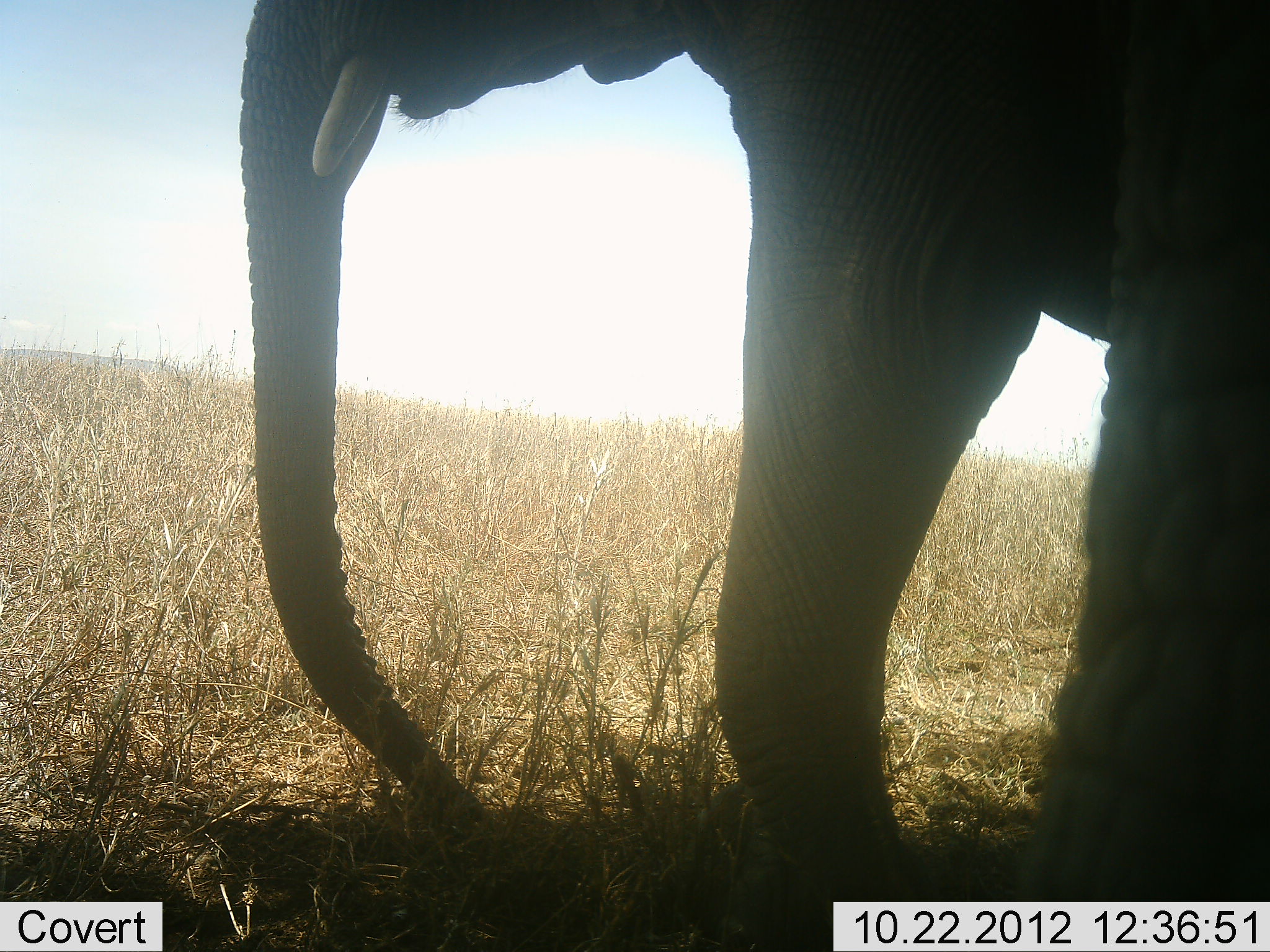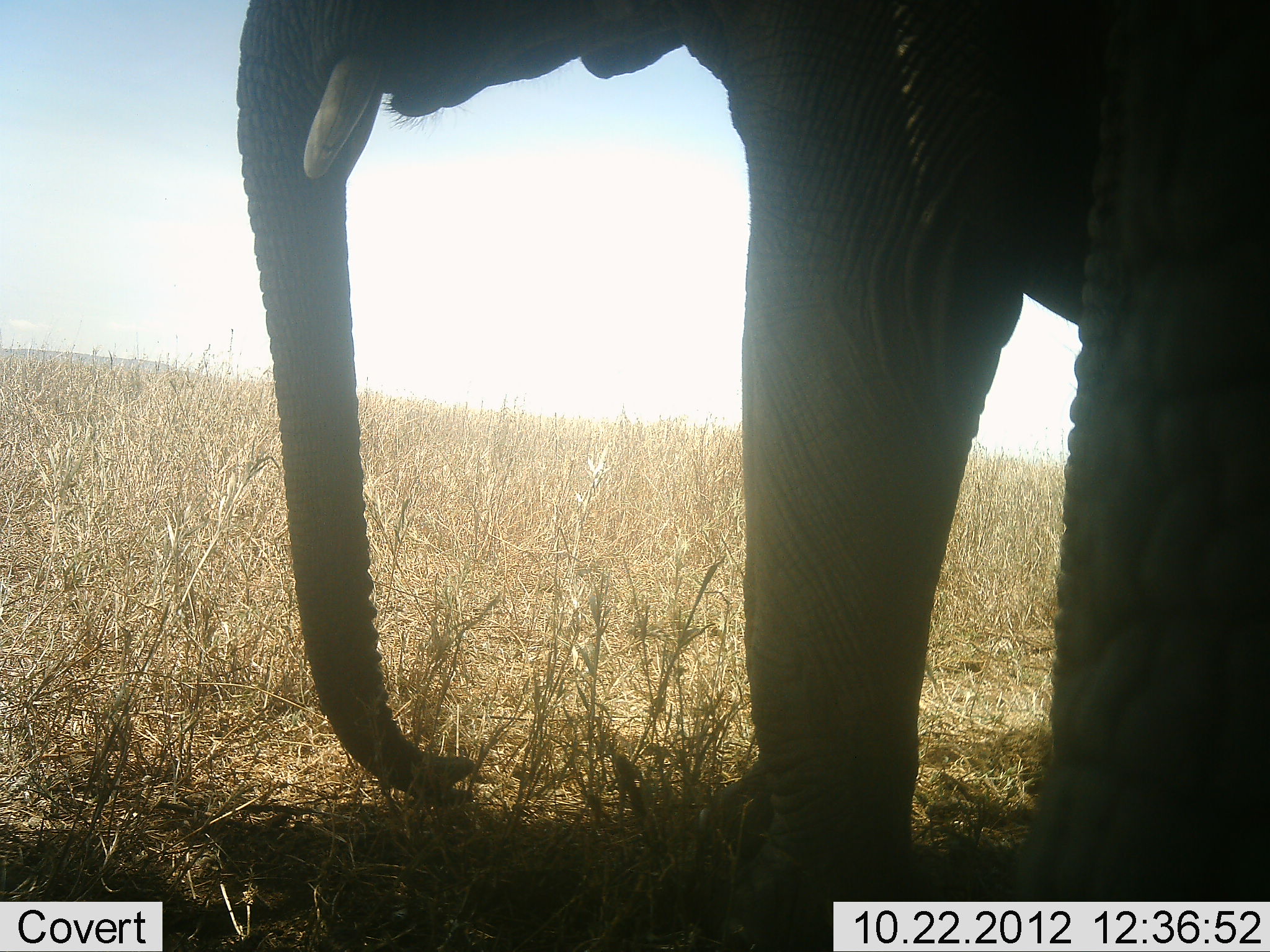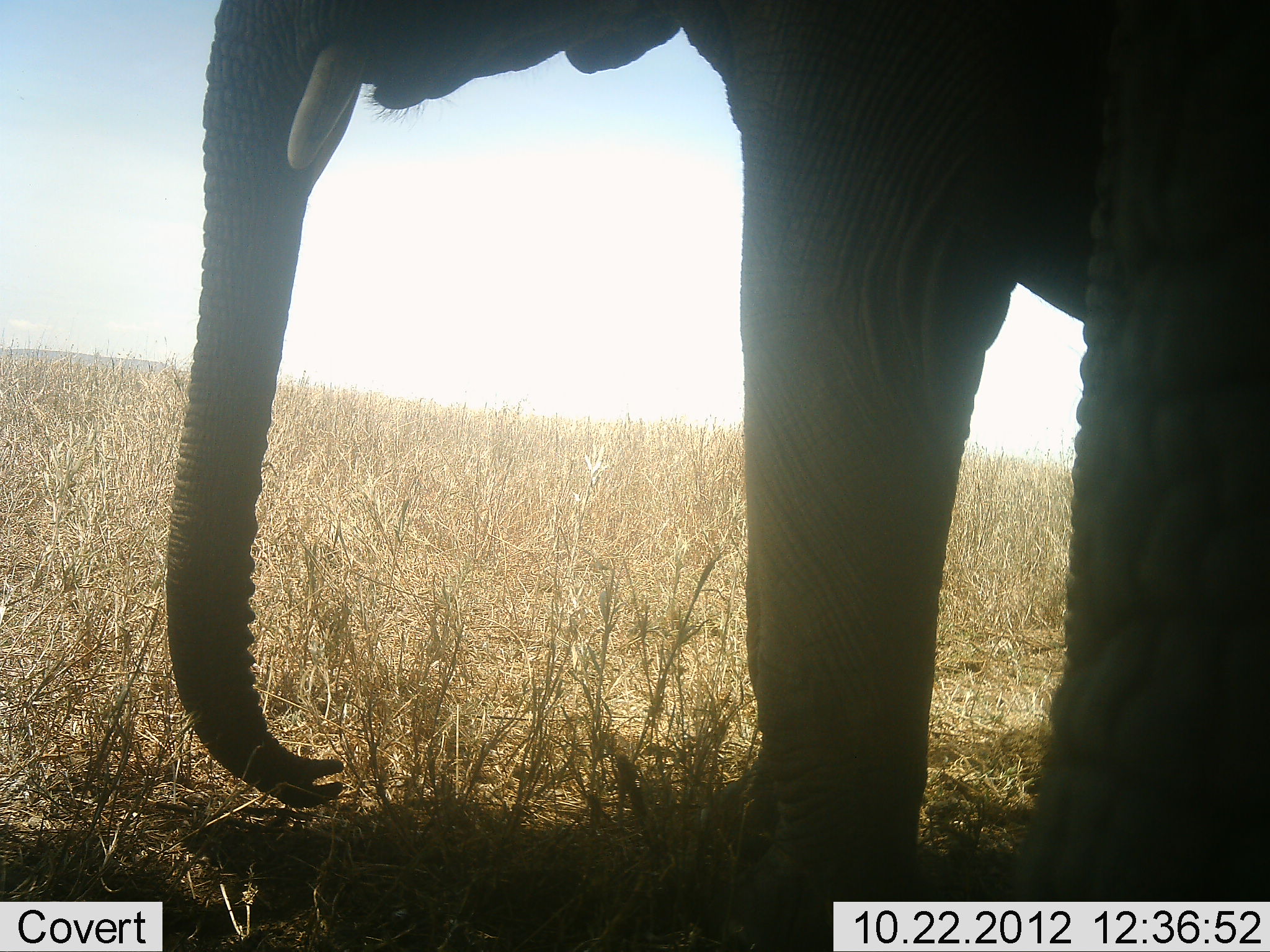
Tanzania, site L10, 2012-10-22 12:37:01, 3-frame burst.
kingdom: Animalia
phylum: Chordata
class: Mammalia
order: Proboscidea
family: Elephantidae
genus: Loxodonta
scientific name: Loxodonta africana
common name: african bush elephant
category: elephant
Elephant (african bush elephant) (Loxodonta africana), count 1. Behavior (volunteer vote fractions): standing 90%, resting 0%, moving 0%, interacting 0%. Young present (vote fraction): 0%. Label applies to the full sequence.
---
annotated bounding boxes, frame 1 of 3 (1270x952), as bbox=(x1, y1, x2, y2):
animal: bbox=(235, 0, 1269, 901)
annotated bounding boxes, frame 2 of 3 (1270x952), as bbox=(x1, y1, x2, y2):
animal: bbox=(230, 0, 1269, 900)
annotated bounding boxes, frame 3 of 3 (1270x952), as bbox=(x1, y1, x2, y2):
animal: bbox=(160, 0, 1270, 952)